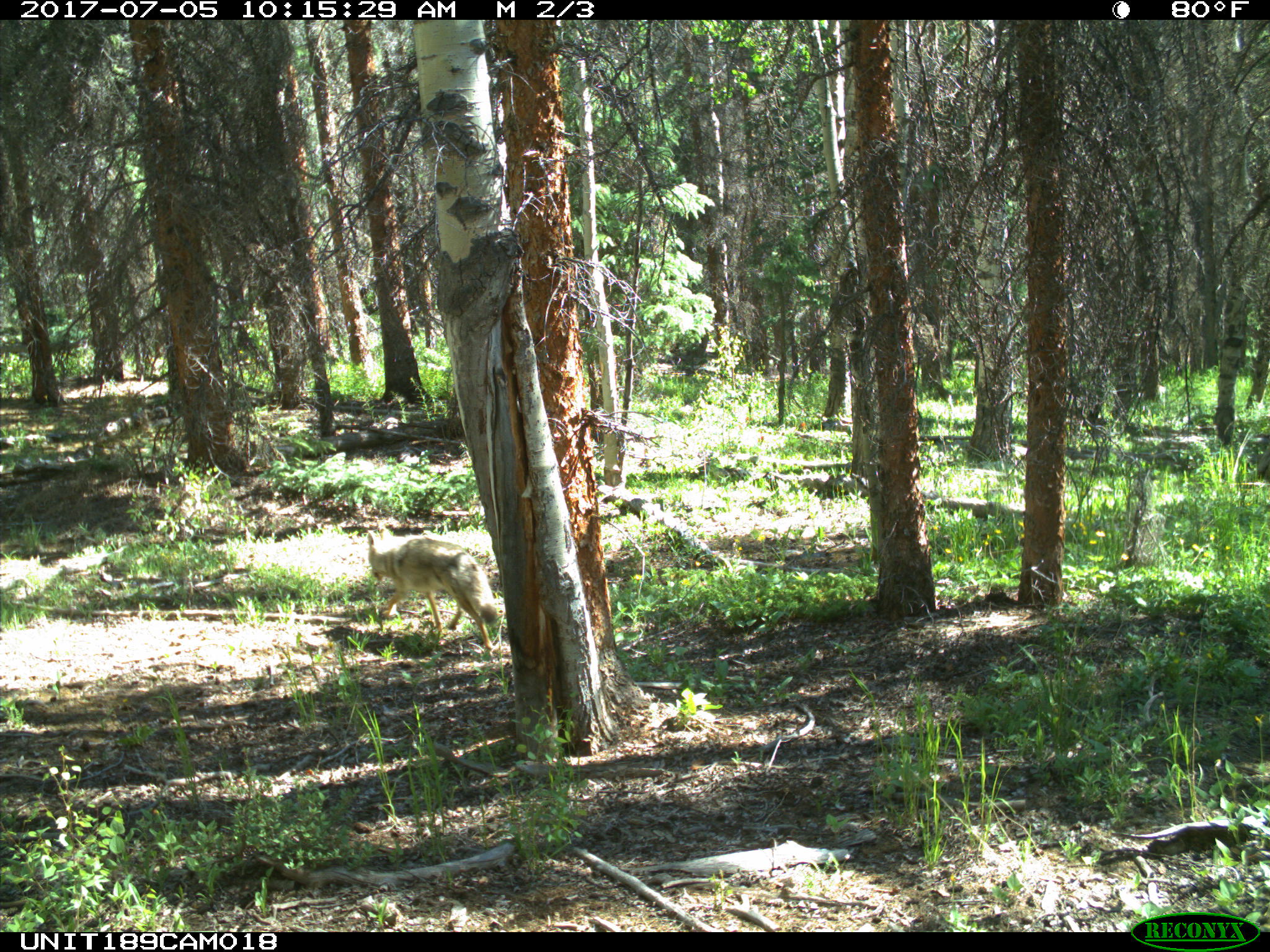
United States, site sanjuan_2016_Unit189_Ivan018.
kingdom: Animalia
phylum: Chordata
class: Mammalia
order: Carnivora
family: Canidae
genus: Canis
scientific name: Canis latrans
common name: coyote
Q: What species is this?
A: Canis latrans (coyote).